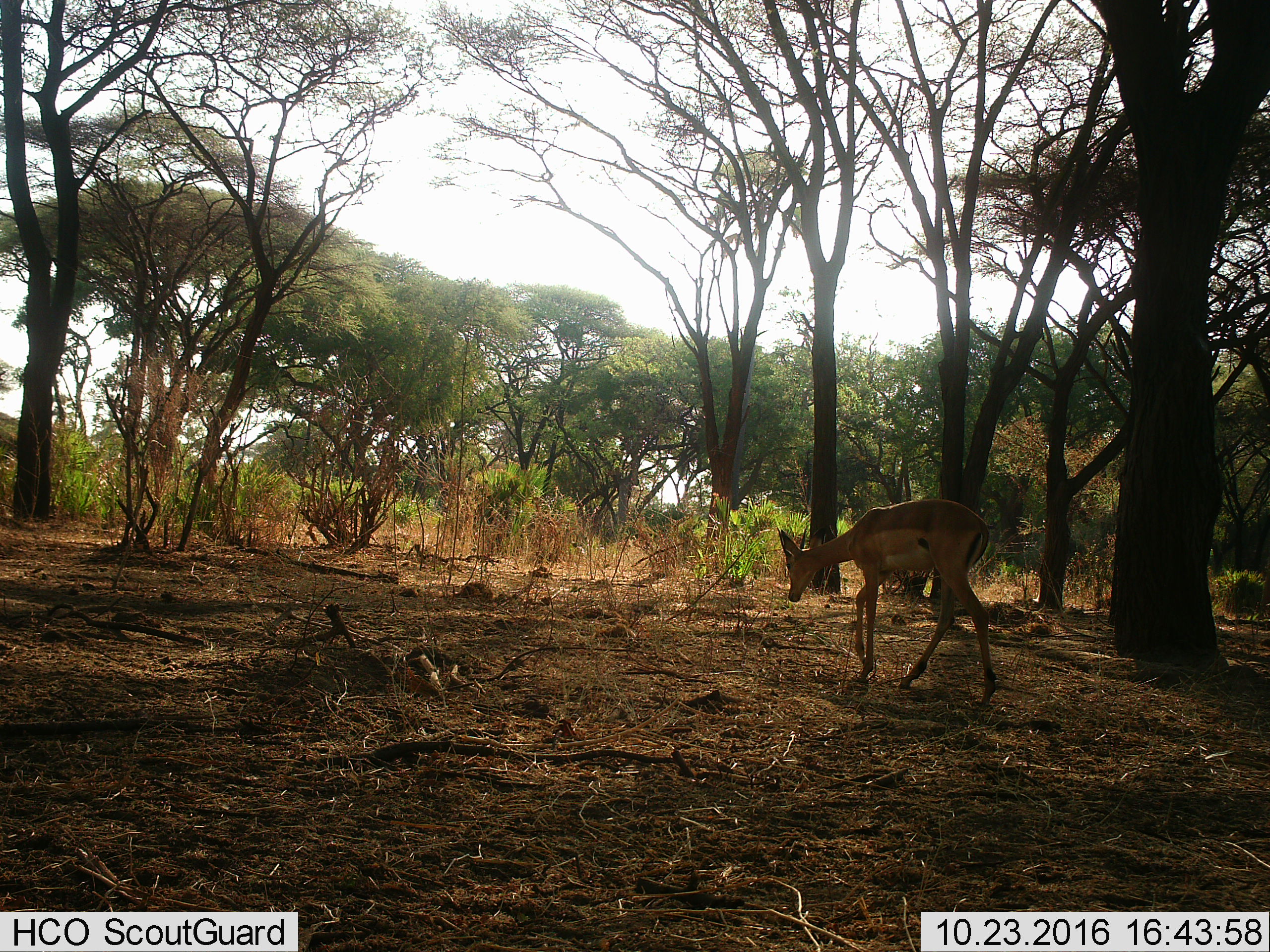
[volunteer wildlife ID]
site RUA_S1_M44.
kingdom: Animalia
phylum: Chordata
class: Mammalia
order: Artiodactyla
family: Bovidae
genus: Aepyceros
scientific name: Aepyceros melampus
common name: impala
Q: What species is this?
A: Impala (Aepyceros melampus).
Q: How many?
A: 1.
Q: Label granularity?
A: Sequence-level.